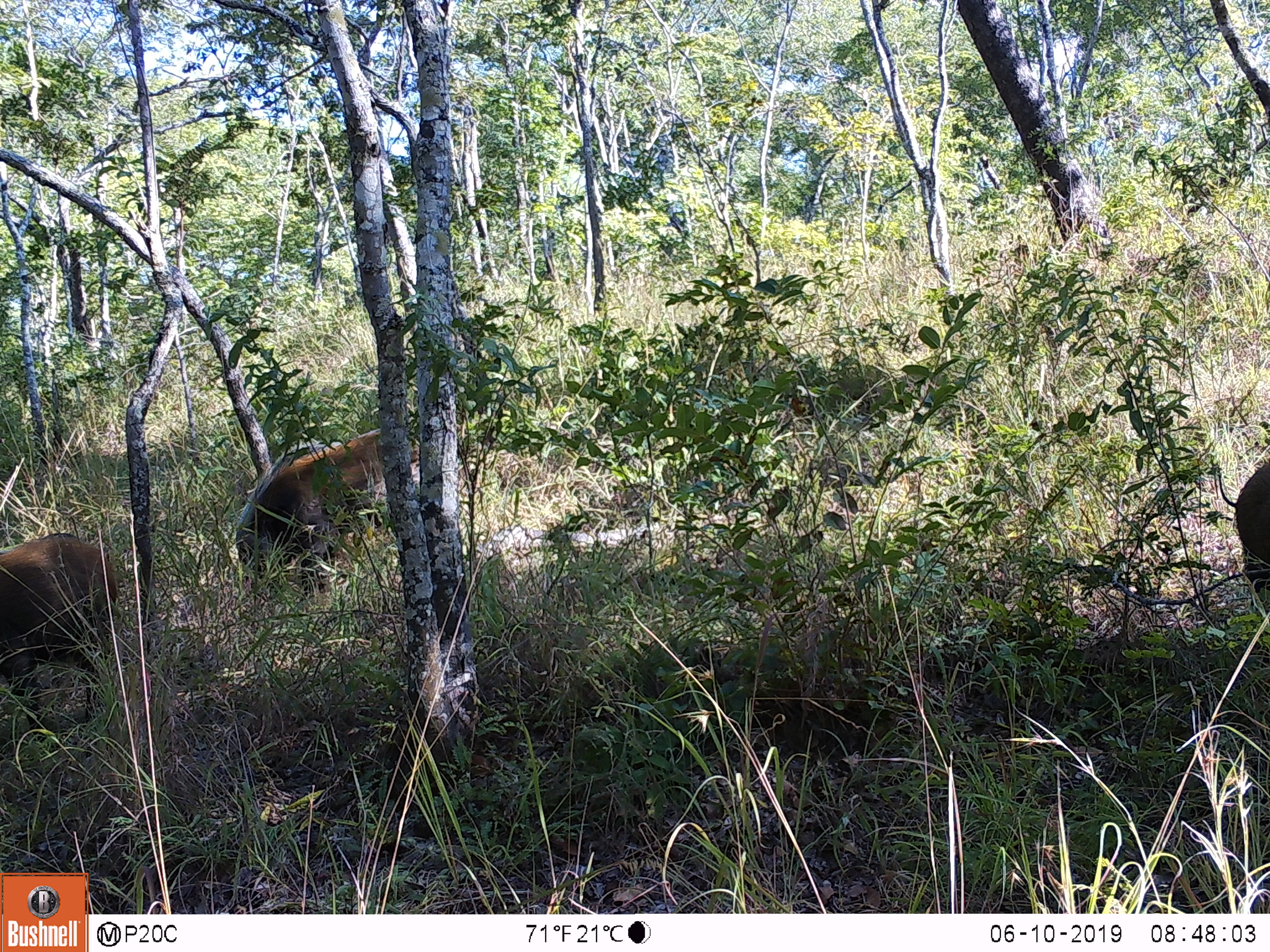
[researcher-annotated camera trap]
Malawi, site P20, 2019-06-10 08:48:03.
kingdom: Animalia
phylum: Chordata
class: Mammalia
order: Artiodactyla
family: Suidae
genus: Potamochoerus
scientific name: Potamochoerus larvatus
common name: bushpig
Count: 3.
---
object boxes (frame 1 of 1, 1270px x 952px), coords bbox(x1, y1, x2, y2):
bushpig: bbox(234, 416, 428, 621); bbox(0, 514, 126, 755); bbox(1227, 451, 1269, 636)